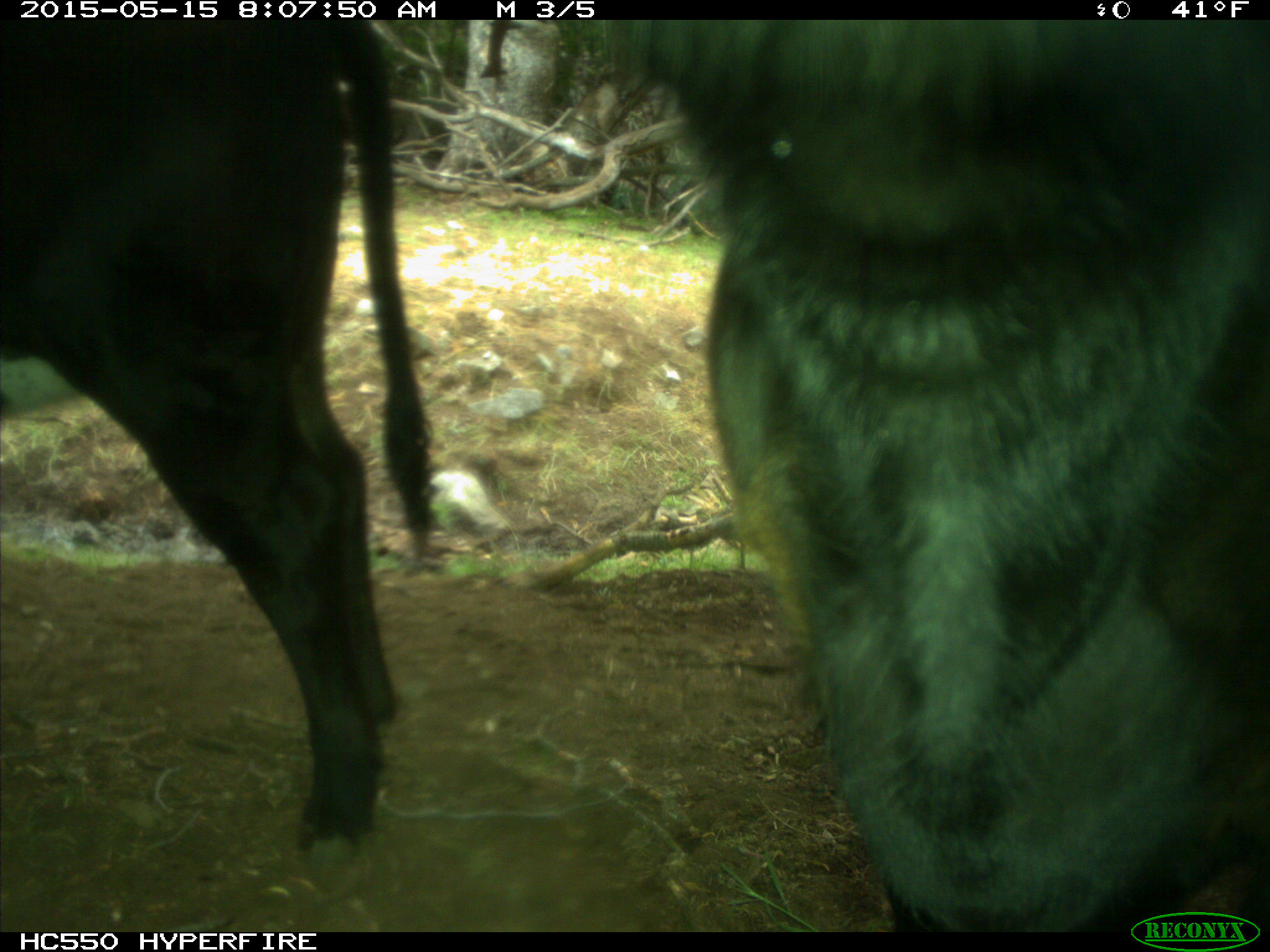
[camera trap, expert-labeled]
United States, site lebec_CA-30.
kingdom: Animalia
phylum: Chordata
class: Mammalia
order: Artiodactyla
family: Bovidae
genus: Bos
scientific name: Bos taurus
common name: domestic cow